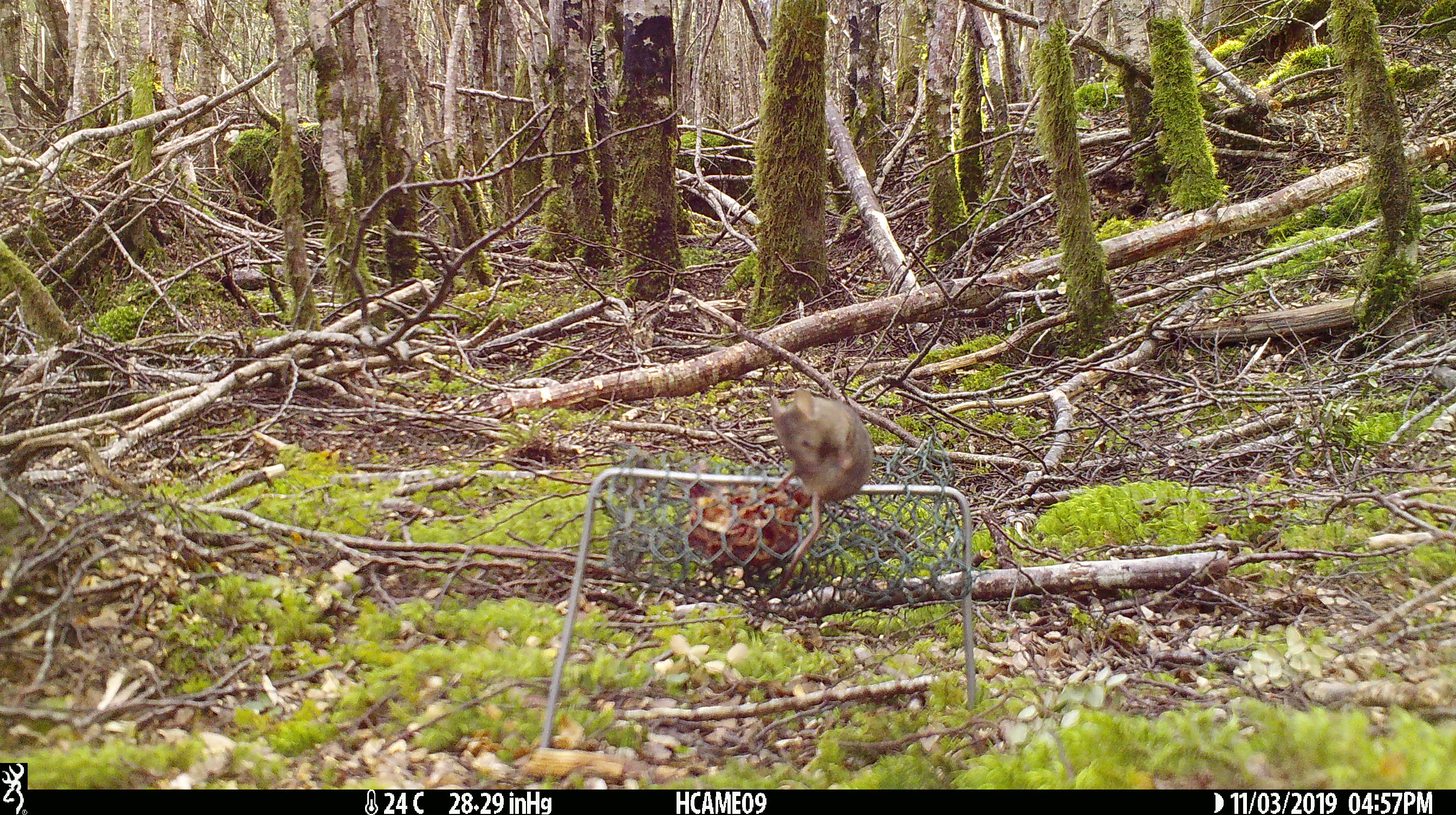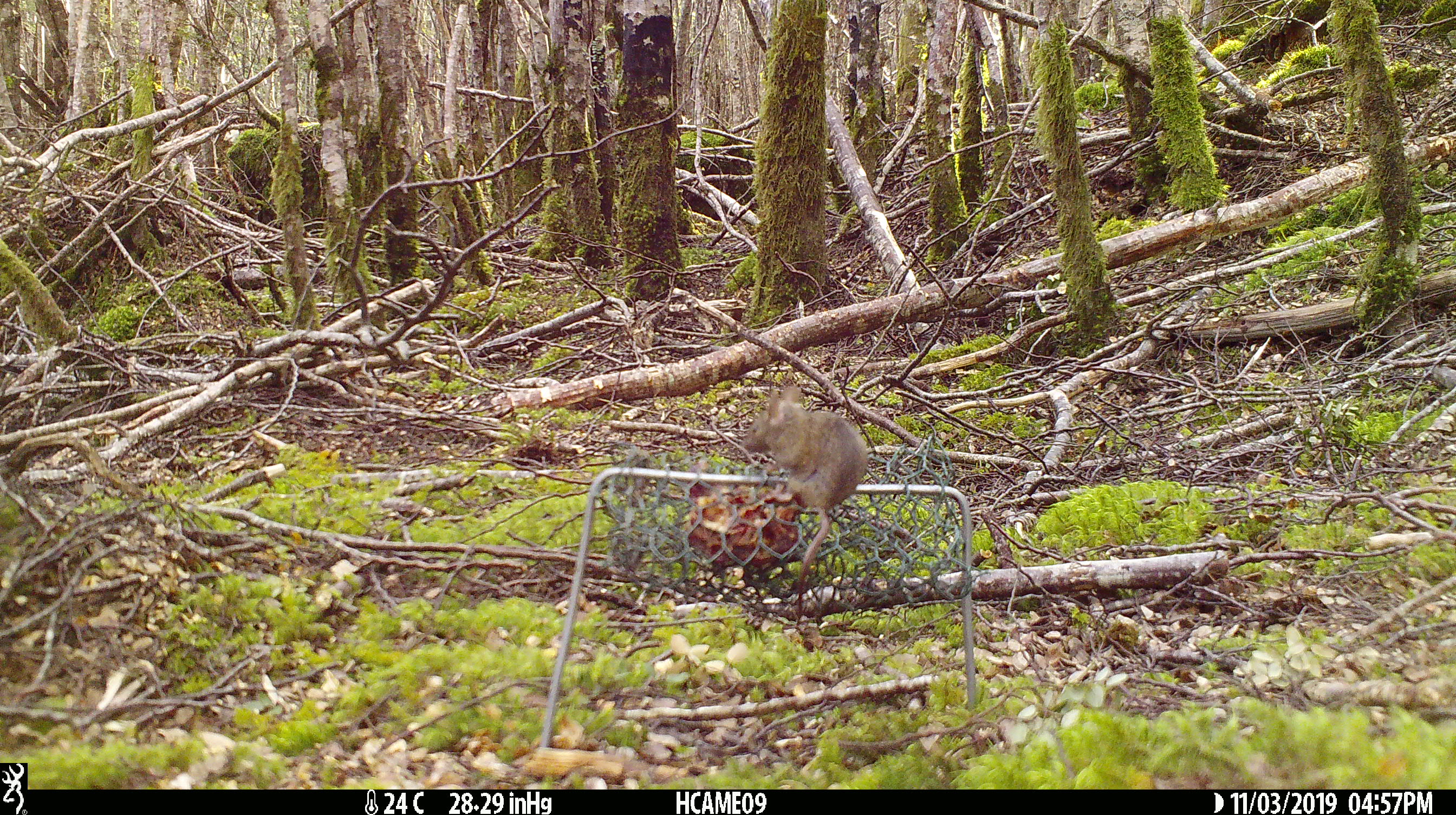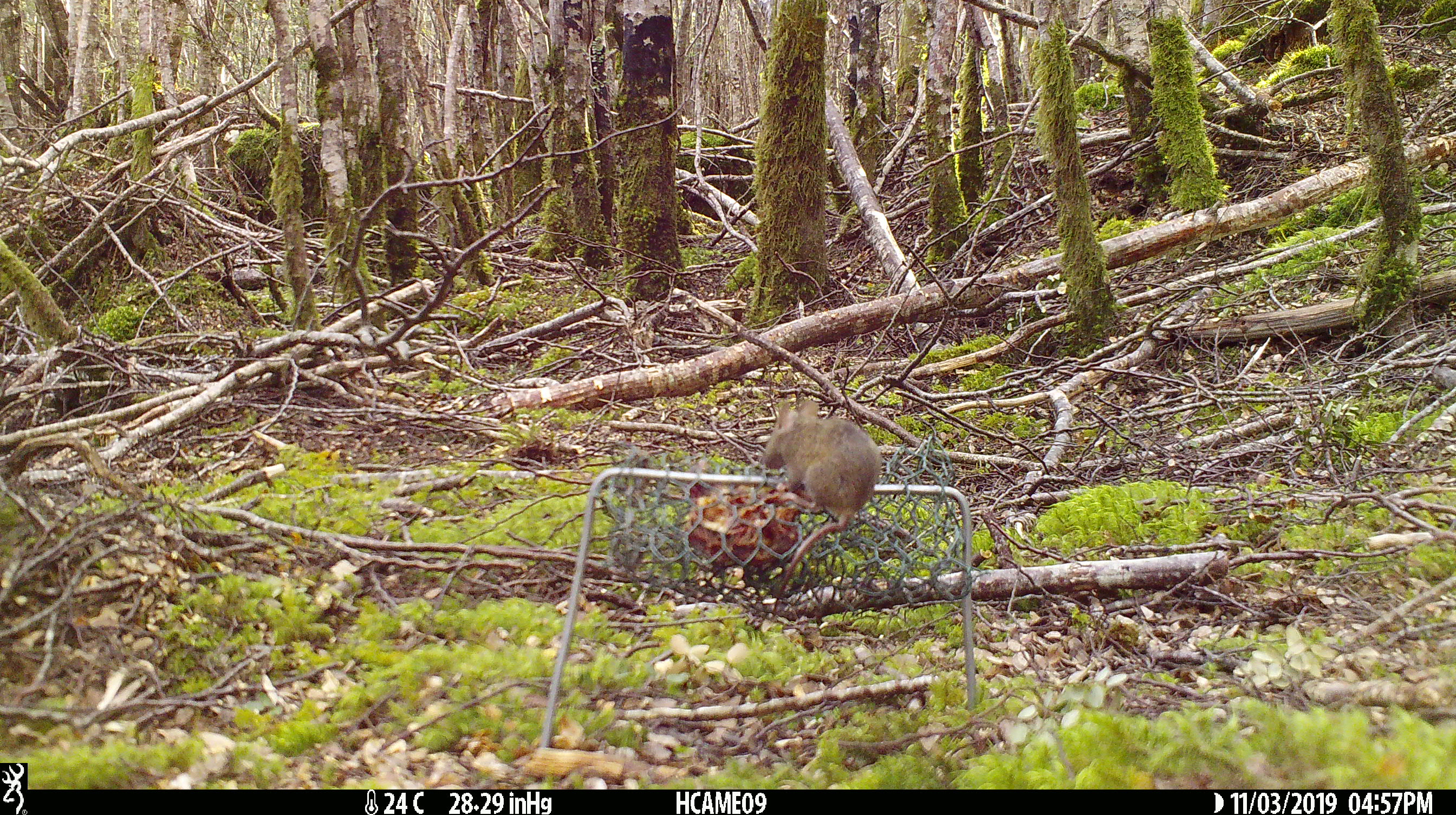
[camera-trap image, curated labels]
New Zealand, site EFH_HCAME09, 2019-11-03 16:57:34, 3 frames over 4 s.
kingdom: Animalia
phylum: Chordata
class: Mammalia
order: Rodentia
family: Muridae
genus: Mus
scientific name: Mus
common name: mouse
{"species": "mouse (Mus)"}